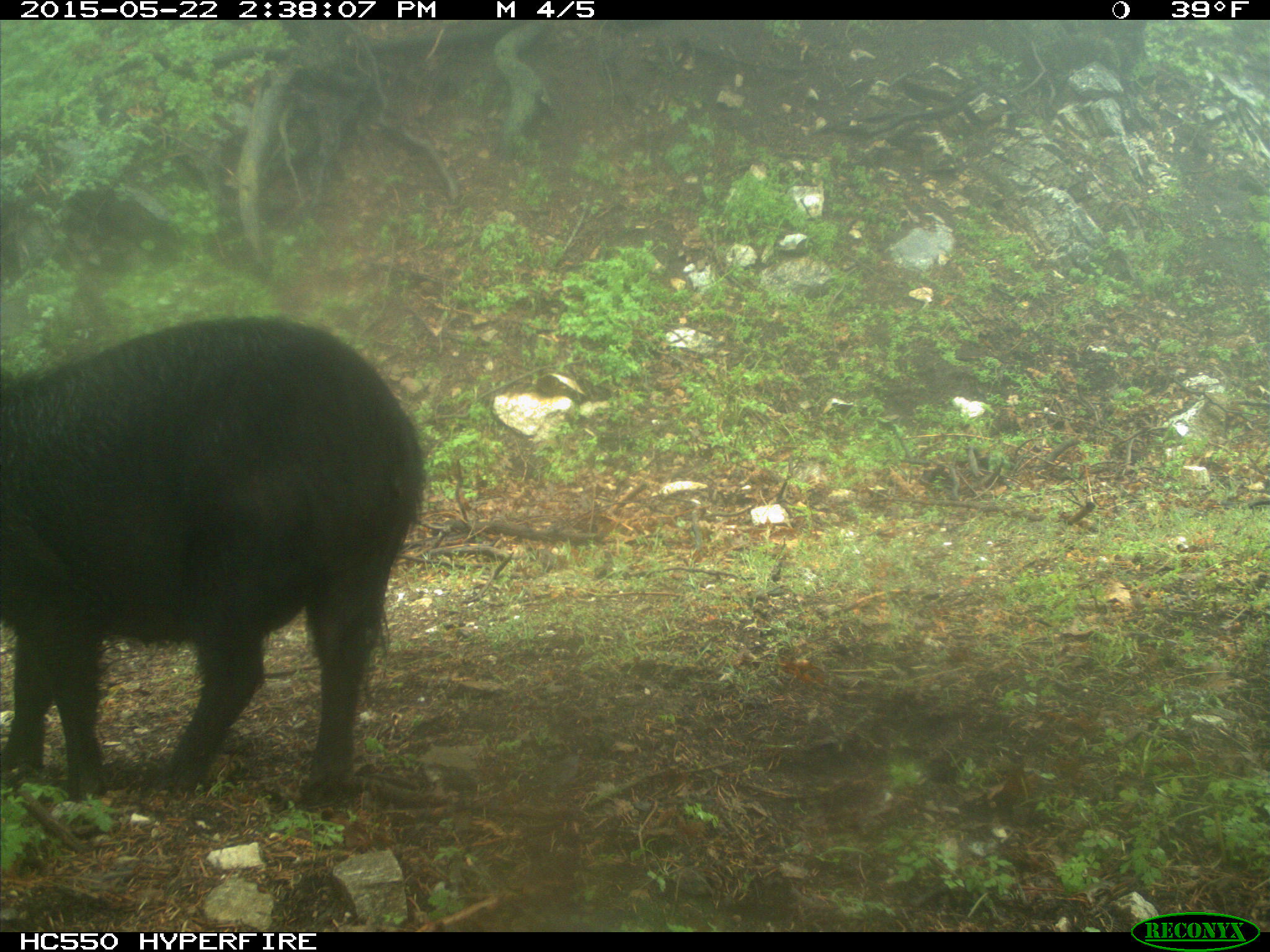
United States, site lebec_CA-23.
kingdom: Animalia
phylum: Chordata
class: Mammalia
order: Artiodactyla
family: Suidae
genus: Sus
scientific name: Sus scrofa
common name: wild boar